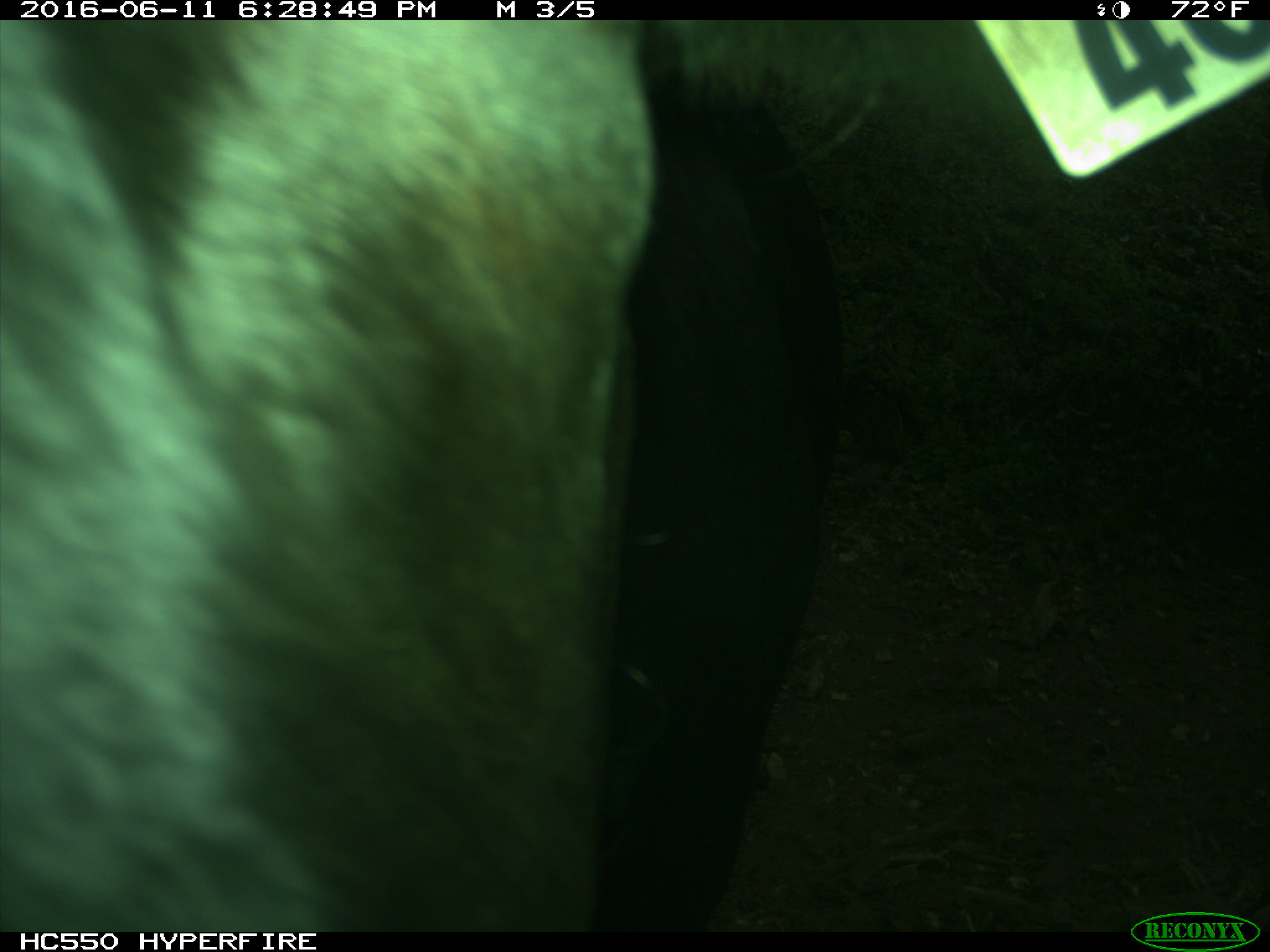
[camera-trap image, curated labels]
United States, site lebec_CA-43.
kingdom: Animalia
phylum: Chordata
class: Mammalia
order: Artiodactyla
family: Bovidae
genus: Bos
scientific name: Bos taurus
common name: domestic cow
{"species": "Bos taurus (domestic cow)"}